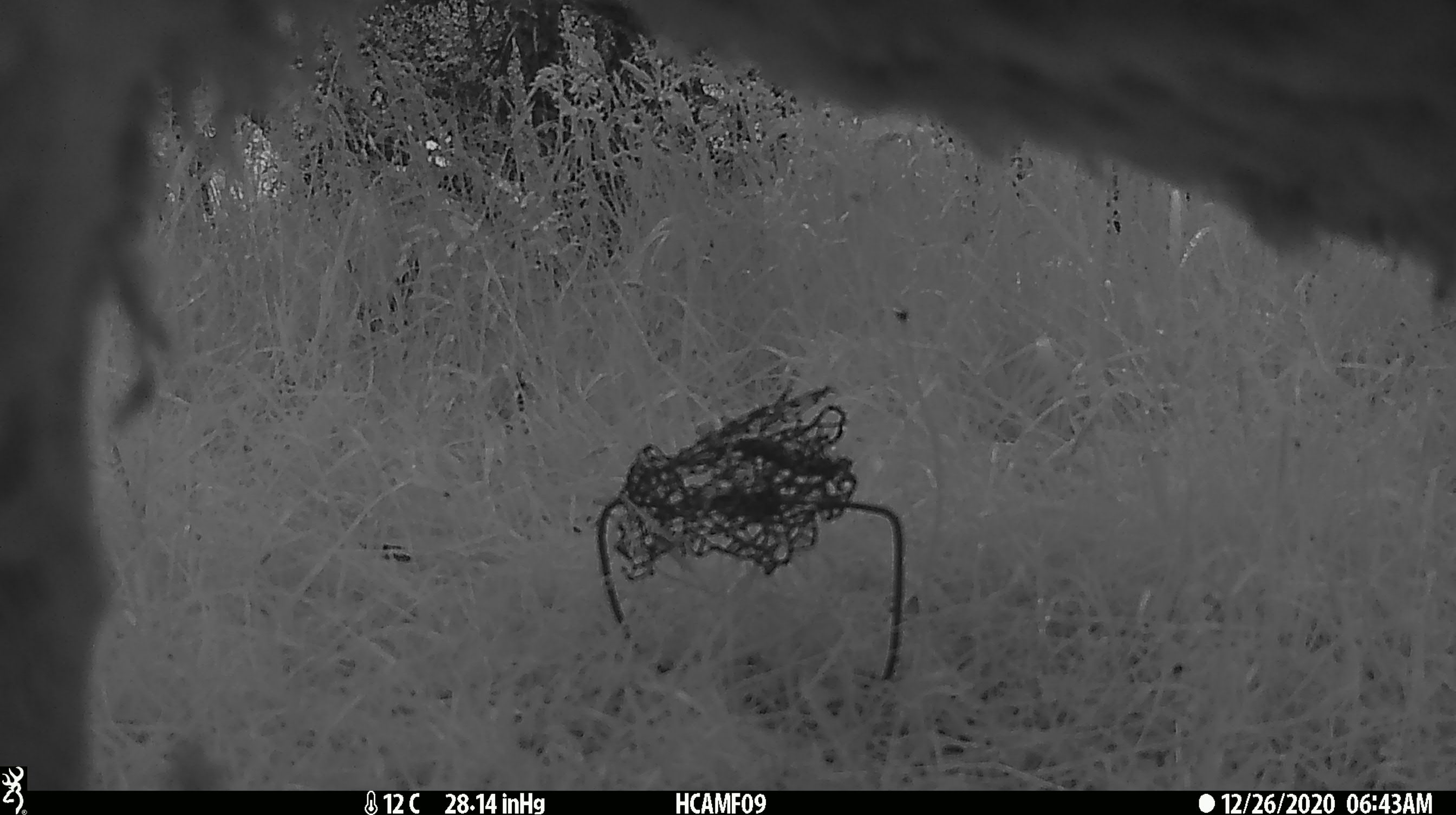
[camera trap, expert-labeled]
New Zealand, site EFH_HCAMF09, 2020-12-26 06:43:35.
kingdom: Animalia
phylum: Chordata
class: Mammalia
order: Artiodactyla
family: Bovidae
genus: Ovis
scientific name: Ovis aries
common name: domestic sheep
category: sheep